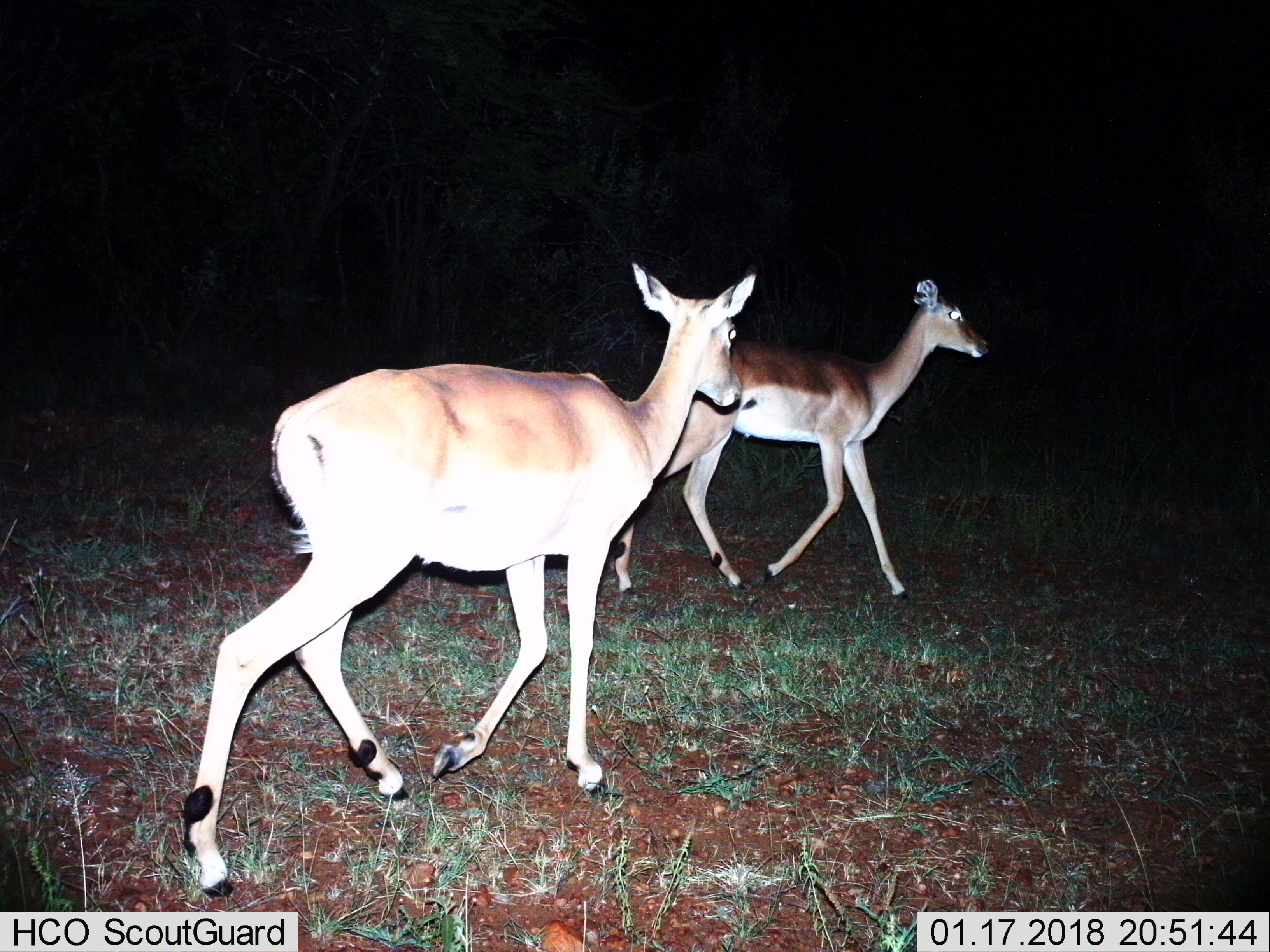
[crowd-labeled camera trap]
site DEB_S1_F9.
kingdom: Animalia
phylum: Chordata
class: Mammalia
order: Artiodactyla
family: Bovidae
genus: Aepyceros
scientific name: Aepyceros melampus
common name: impala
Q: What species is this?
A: Impala (Aepyceros melampus).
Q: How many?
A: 2.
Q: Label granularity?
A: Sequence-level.